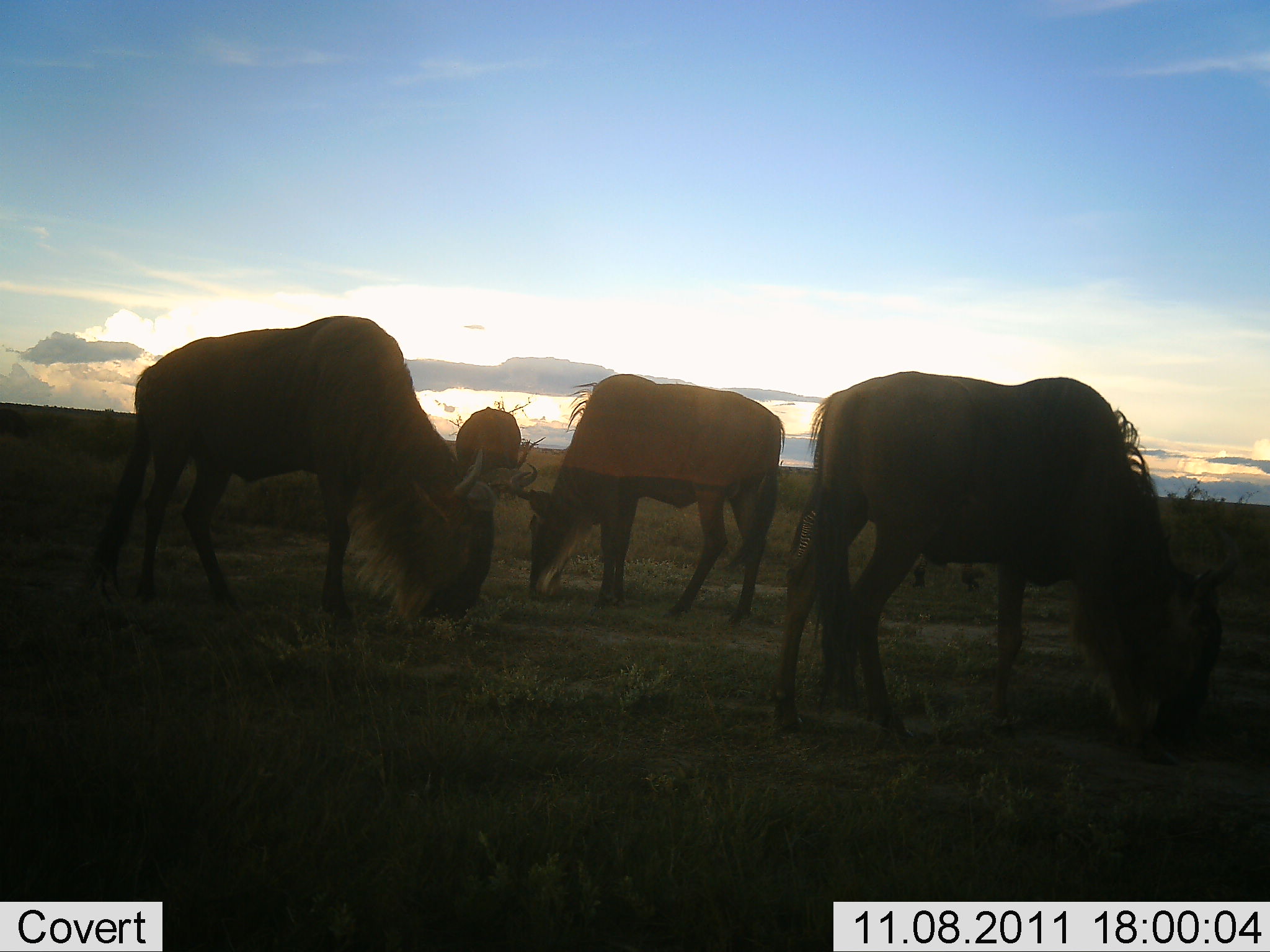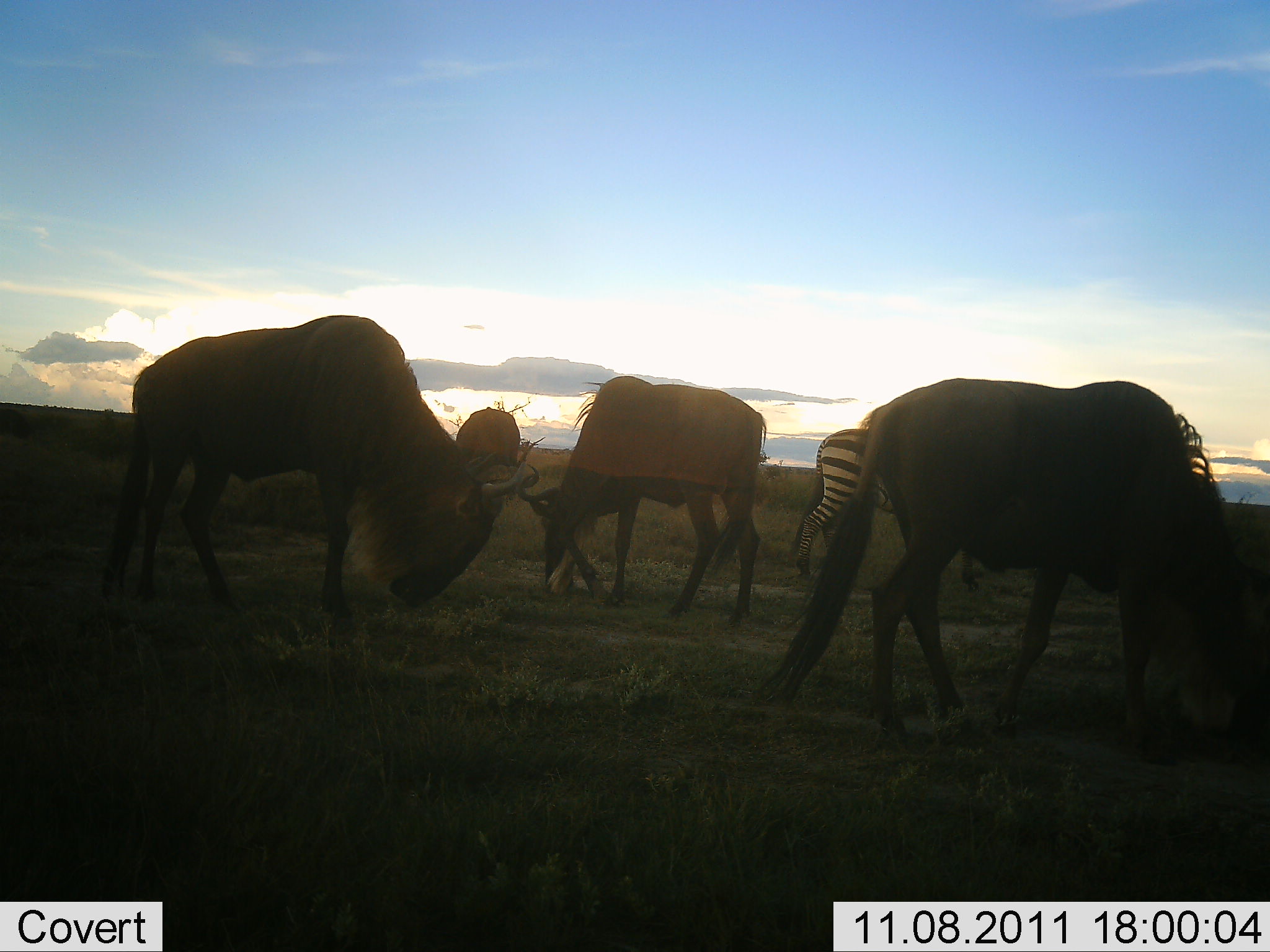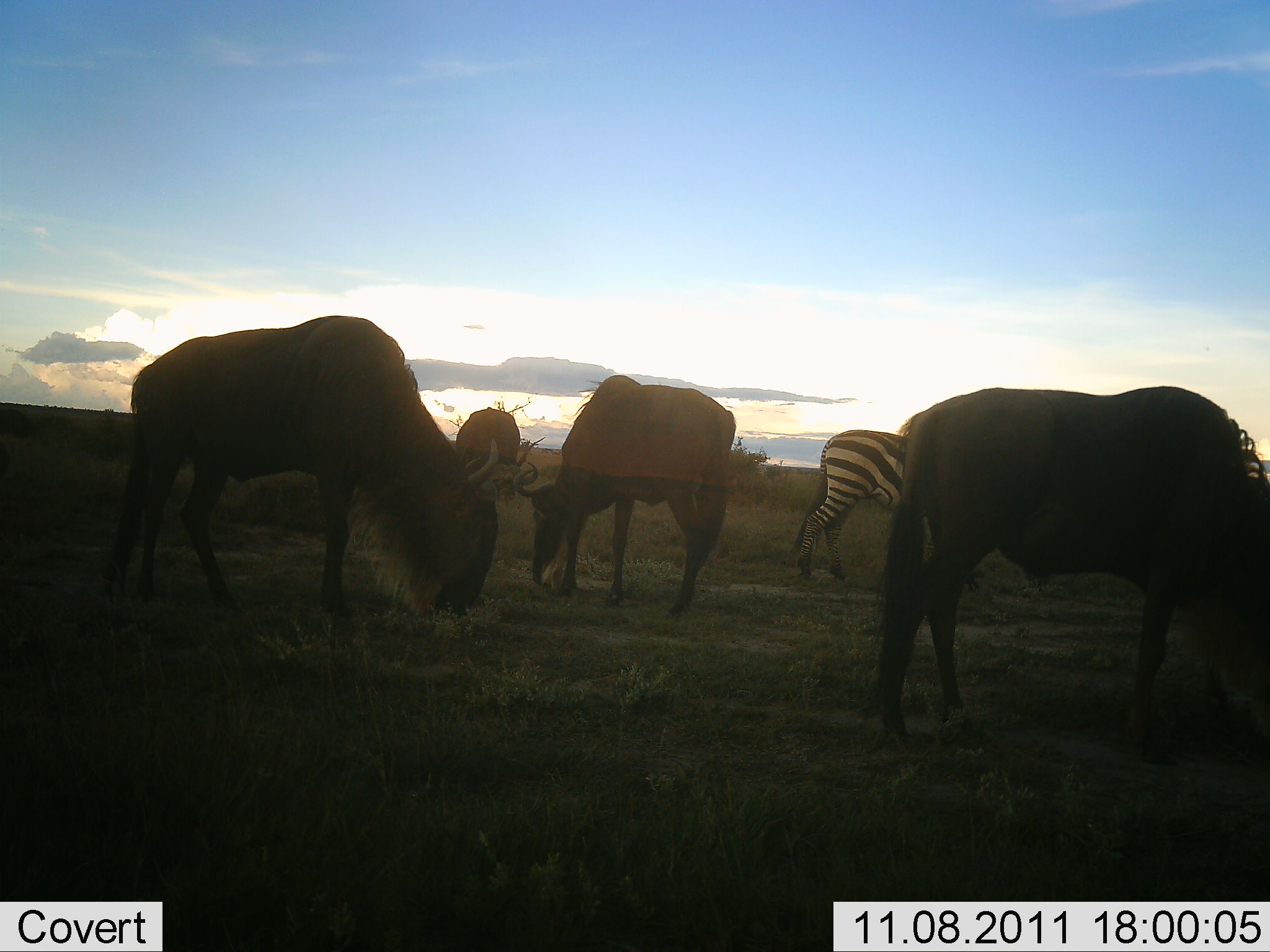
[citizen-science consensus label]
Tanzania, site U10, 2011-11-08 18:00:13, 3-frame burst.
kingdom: Animalia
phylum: Chordata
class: Mammalia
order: Artiodactyla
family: Bovidae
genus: Connochaetes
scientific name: Connochaetes taurinus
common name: blue wildebeest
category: wildebeest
Wildebeest (blue wildebeest) (Connochaetes taurinus), count 4. Behavior (volunteer vote fractions): standing 33%, resting 0%, moving 8%, interacting 0%. Young present (vote fraction): 0%. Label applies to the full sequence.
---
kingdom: Animalia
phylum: Chordata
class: Mammalia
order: Perissodactyla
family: Equidae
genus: Equus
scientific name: Equus quagga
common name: plains zebra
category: zebra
Zebra (plains zebra) (Equus quagga), count 1. Behavior (volunteer vote fractions): standing 50%, resting 0%, moving 10%, interacting 0%. Young present (vote fraction): 0%. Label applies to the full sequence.